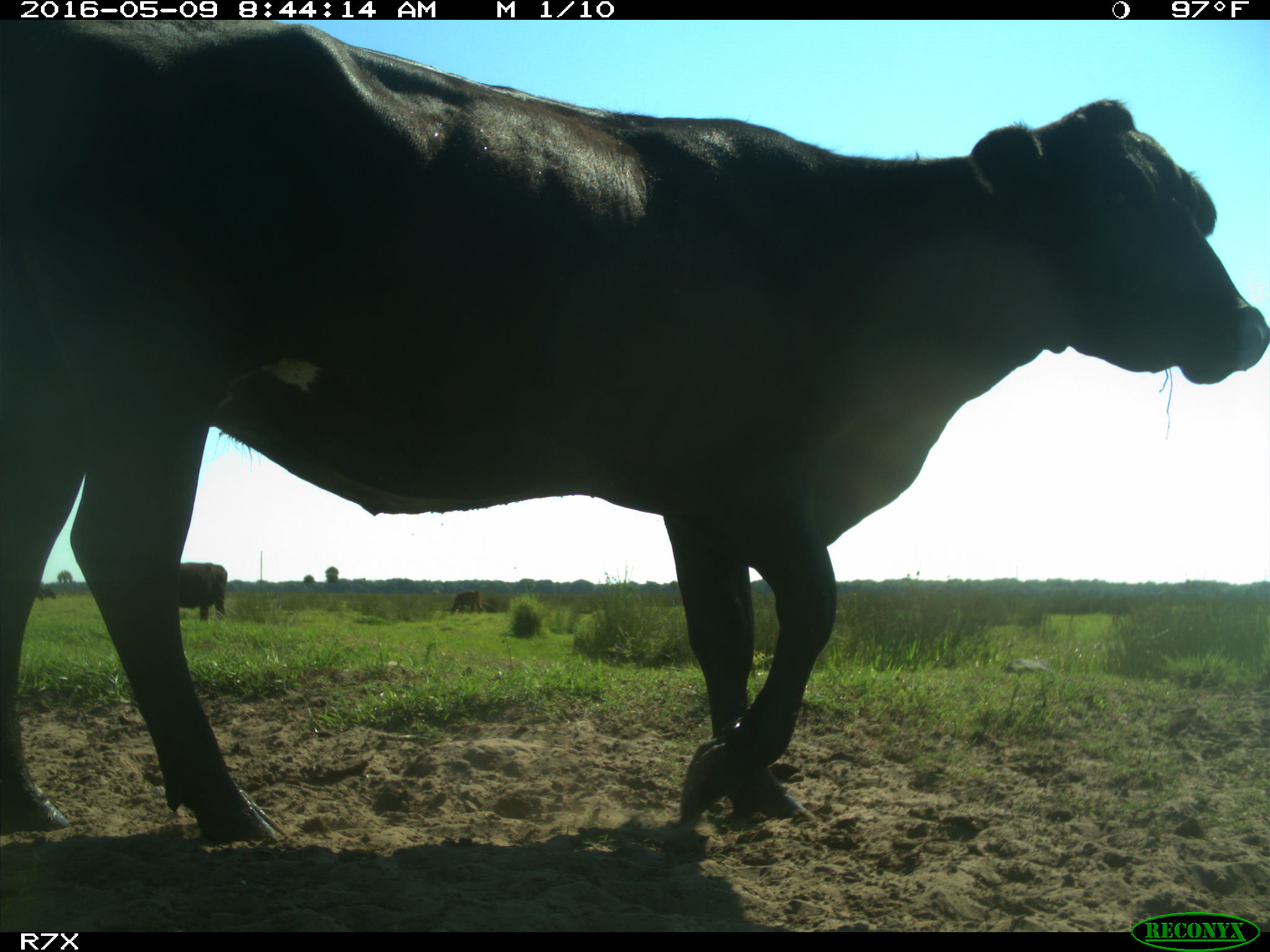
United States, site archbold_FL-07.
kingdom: Animalia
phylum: Chordata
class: Mammalia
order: Artiodactyla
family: Bovidae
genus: Bos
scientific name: Bos taurus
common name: domestic cow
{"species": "Bos taurus (domestic cow)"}